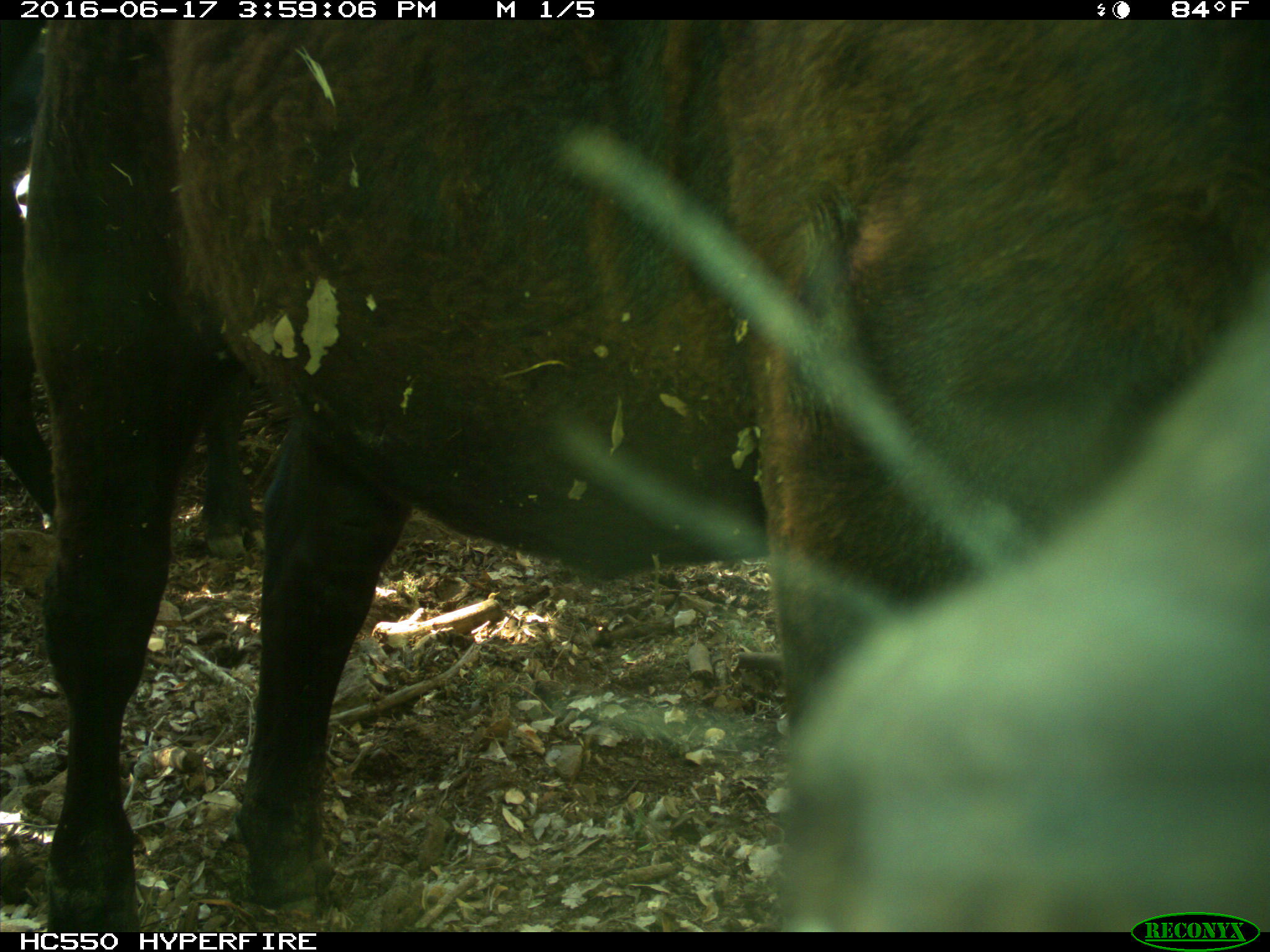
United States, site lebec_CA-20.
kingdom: Animalia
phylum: Chordata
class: Mammalia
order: Artiodactyla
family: Bovidae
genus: Bos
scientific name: Bos taurus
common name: domestic cow